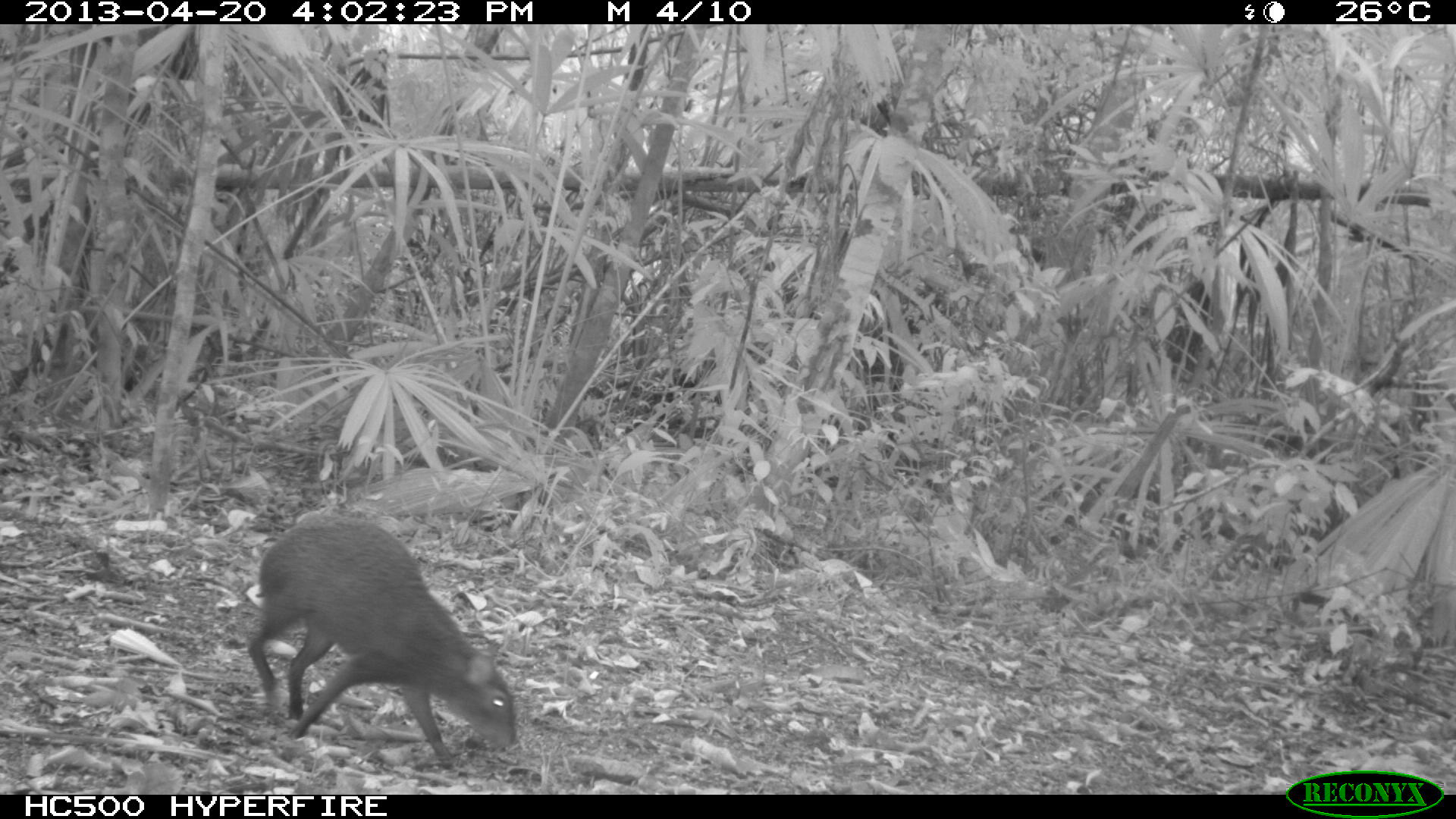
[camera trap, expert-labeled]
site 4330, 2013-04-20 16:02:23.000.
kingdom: Animalia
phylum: Chordata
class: Mammalia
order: Rodentia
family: Dasyproctidae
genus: Dasyprocta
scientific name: Dasyprocta punctata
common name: central american agouti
Dasyprocta punctata (central american agouti), count 1.